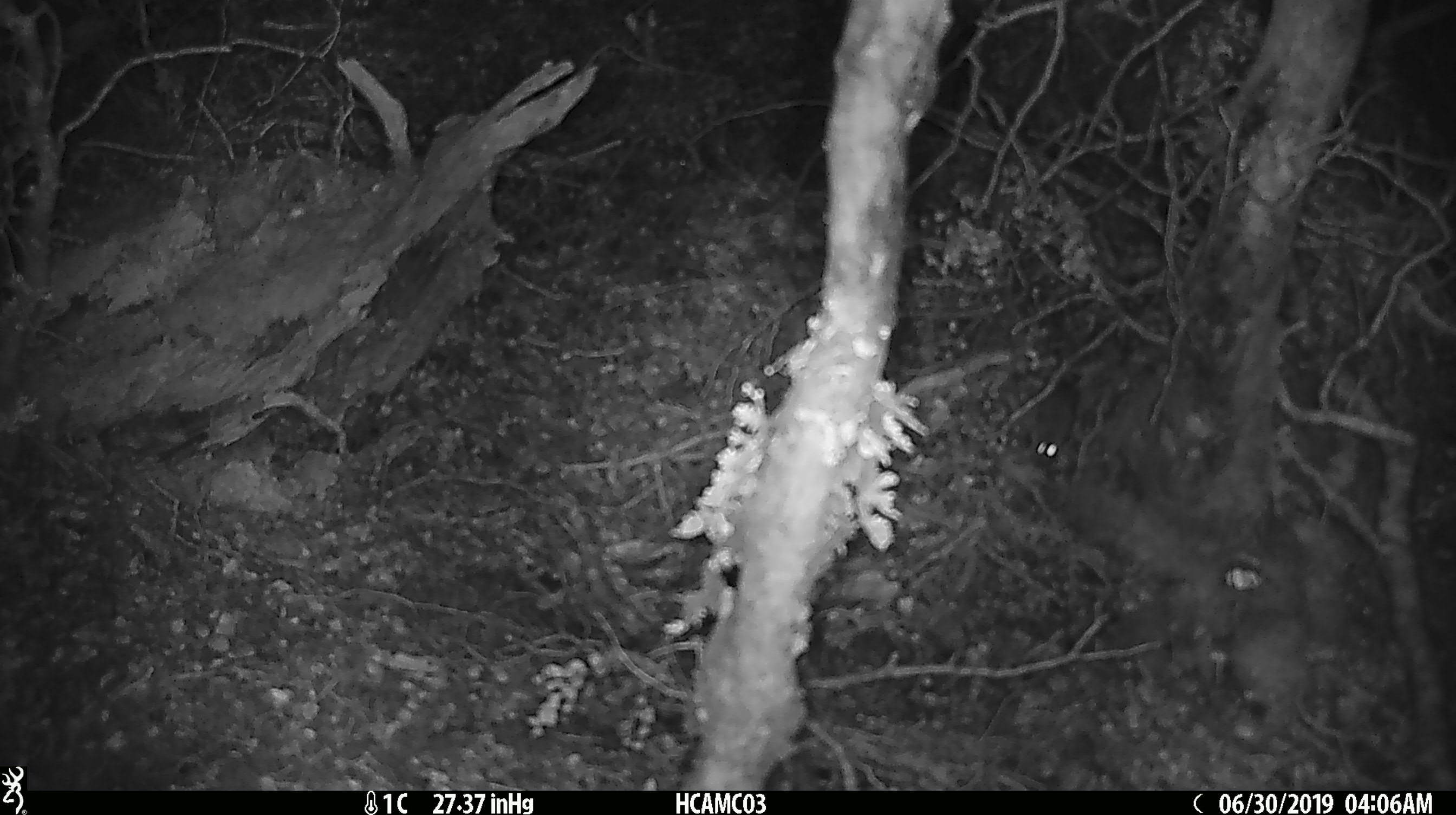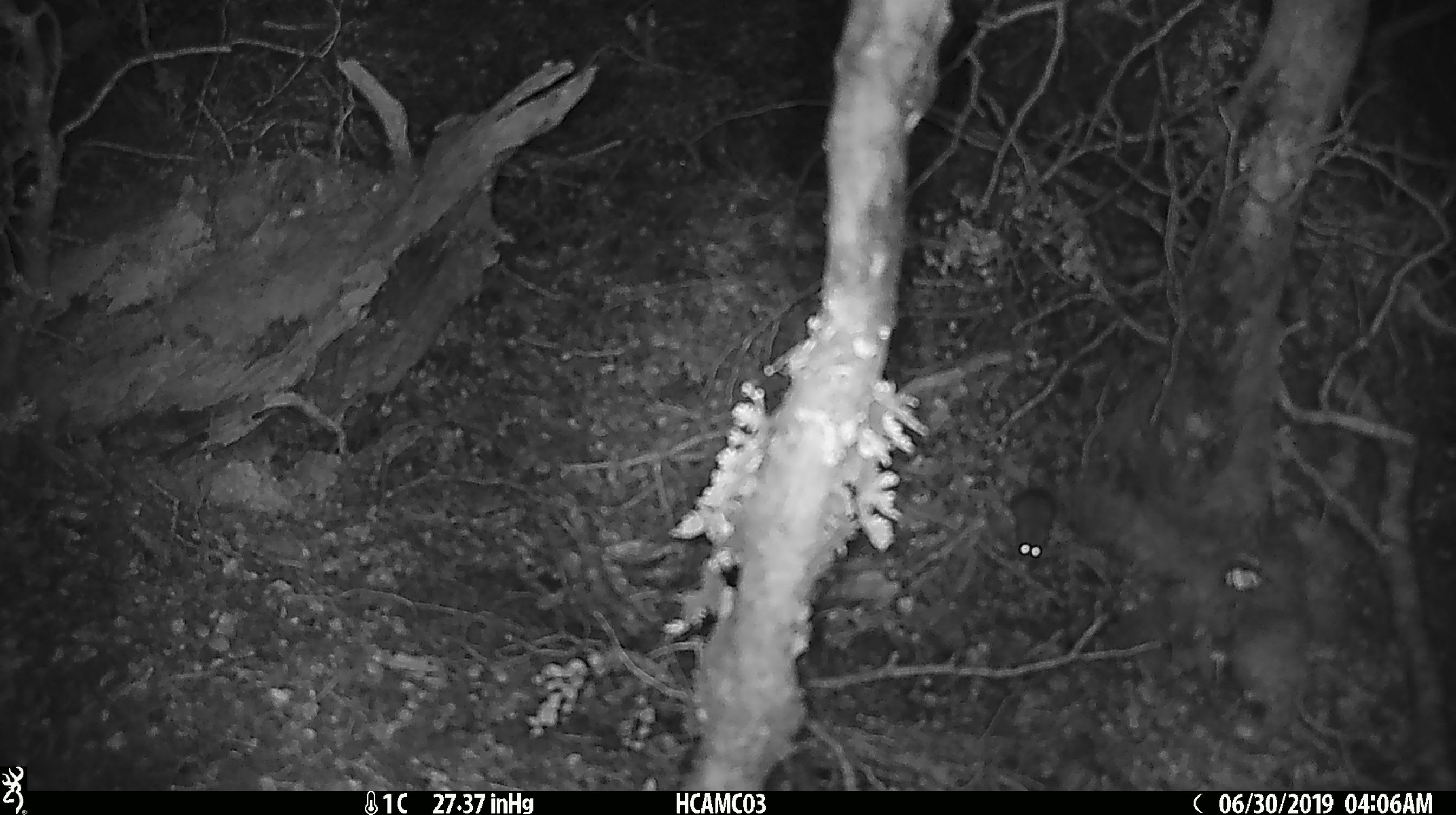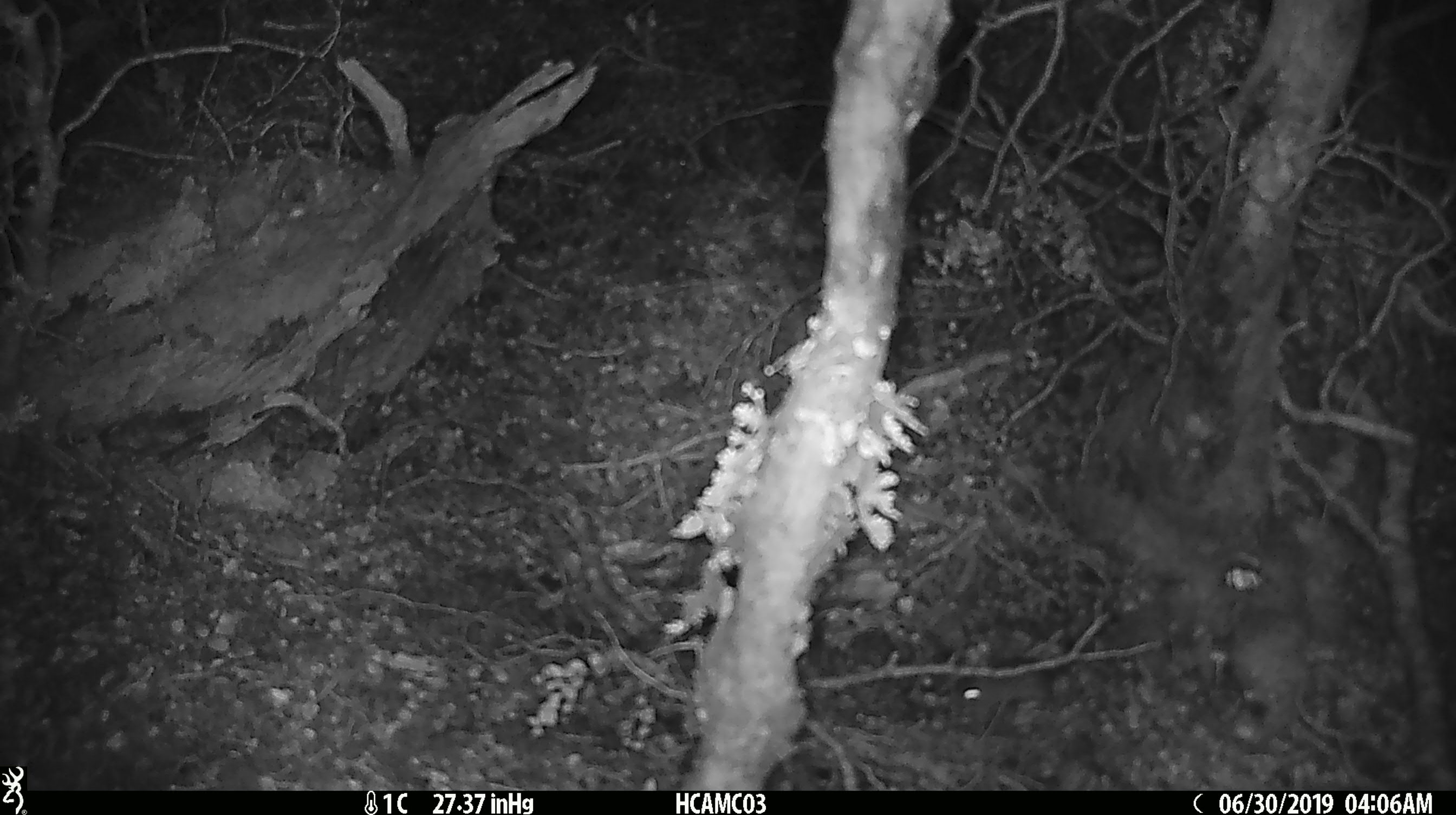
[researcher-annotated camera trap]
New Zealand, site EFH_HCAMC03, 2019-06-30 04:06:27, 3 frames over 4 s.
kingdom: Animalia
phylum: Chordata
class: Mammalia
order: Rodentia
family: Muridae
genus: Mus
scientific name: Mus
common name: mouse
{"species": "mouse (Mus)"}